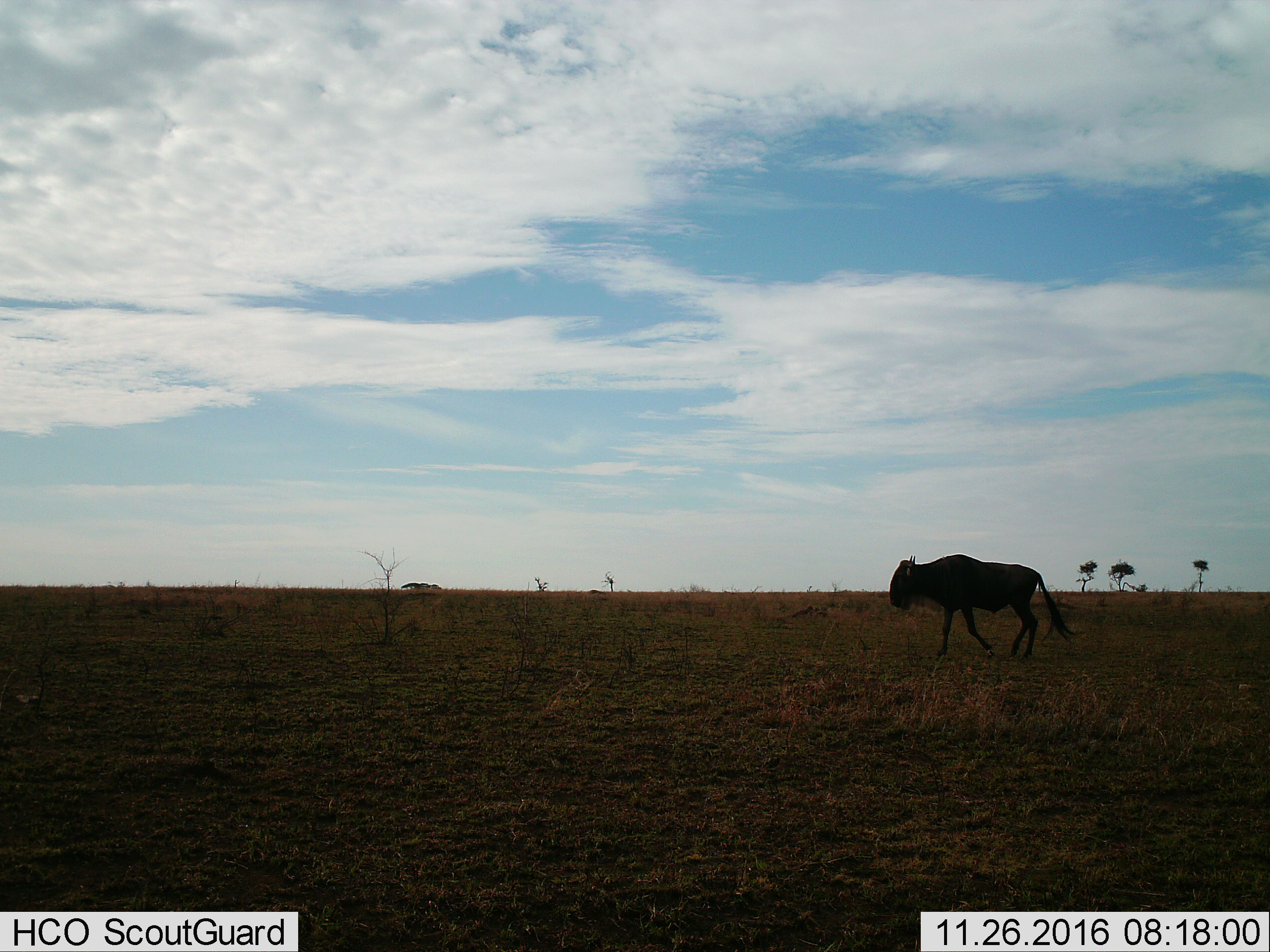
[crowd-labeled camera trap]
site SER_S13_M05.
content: unidentified animal